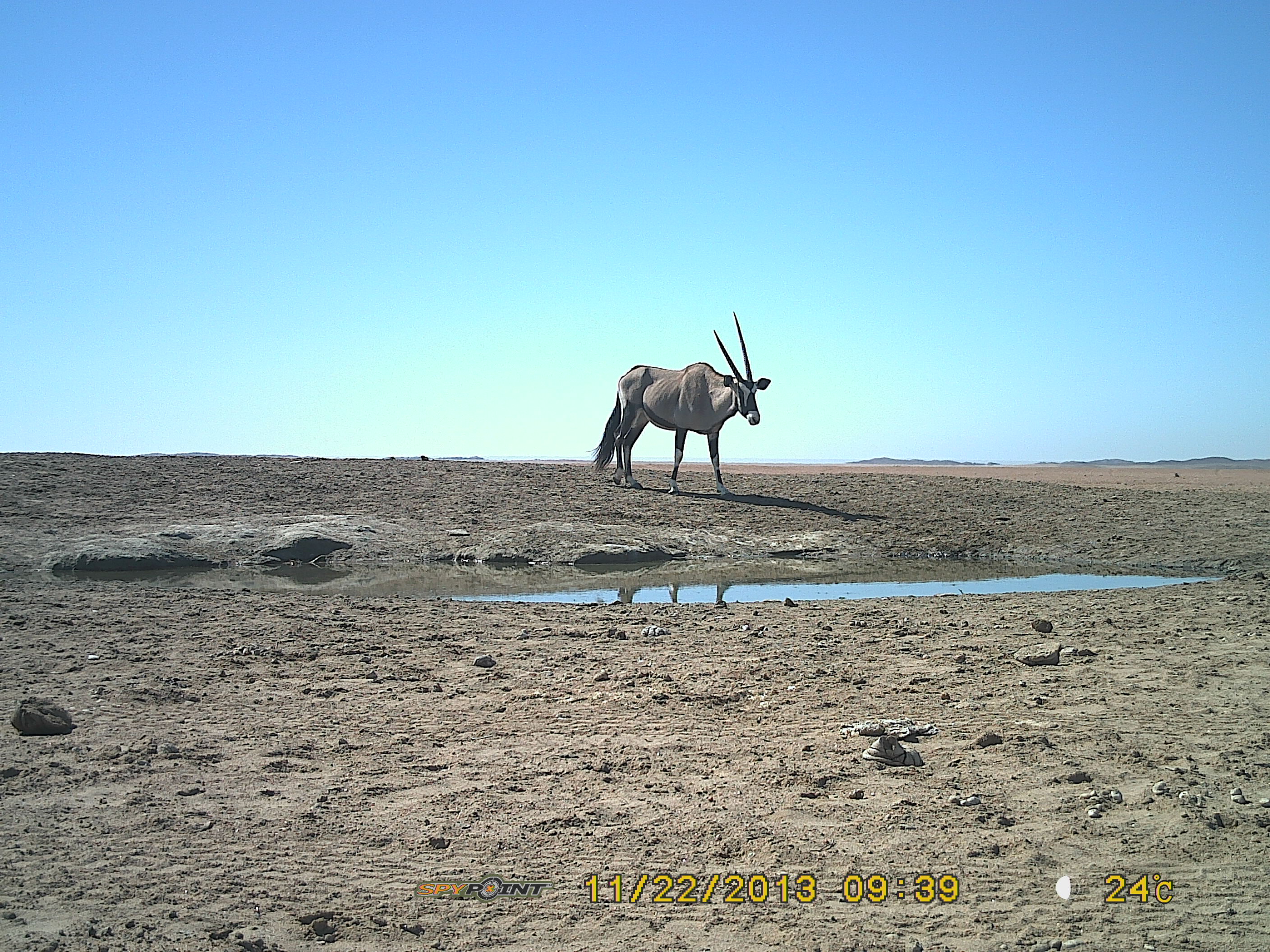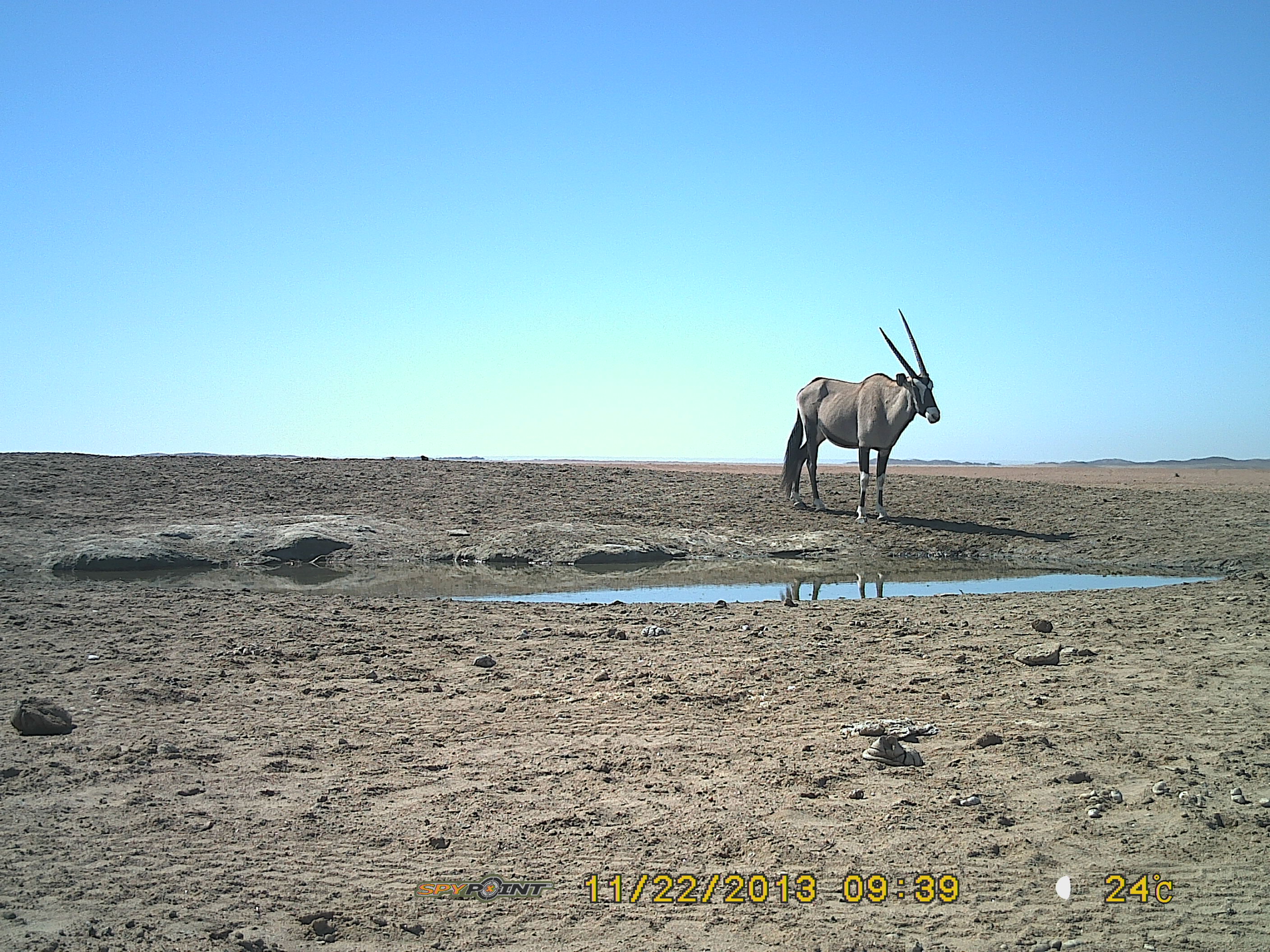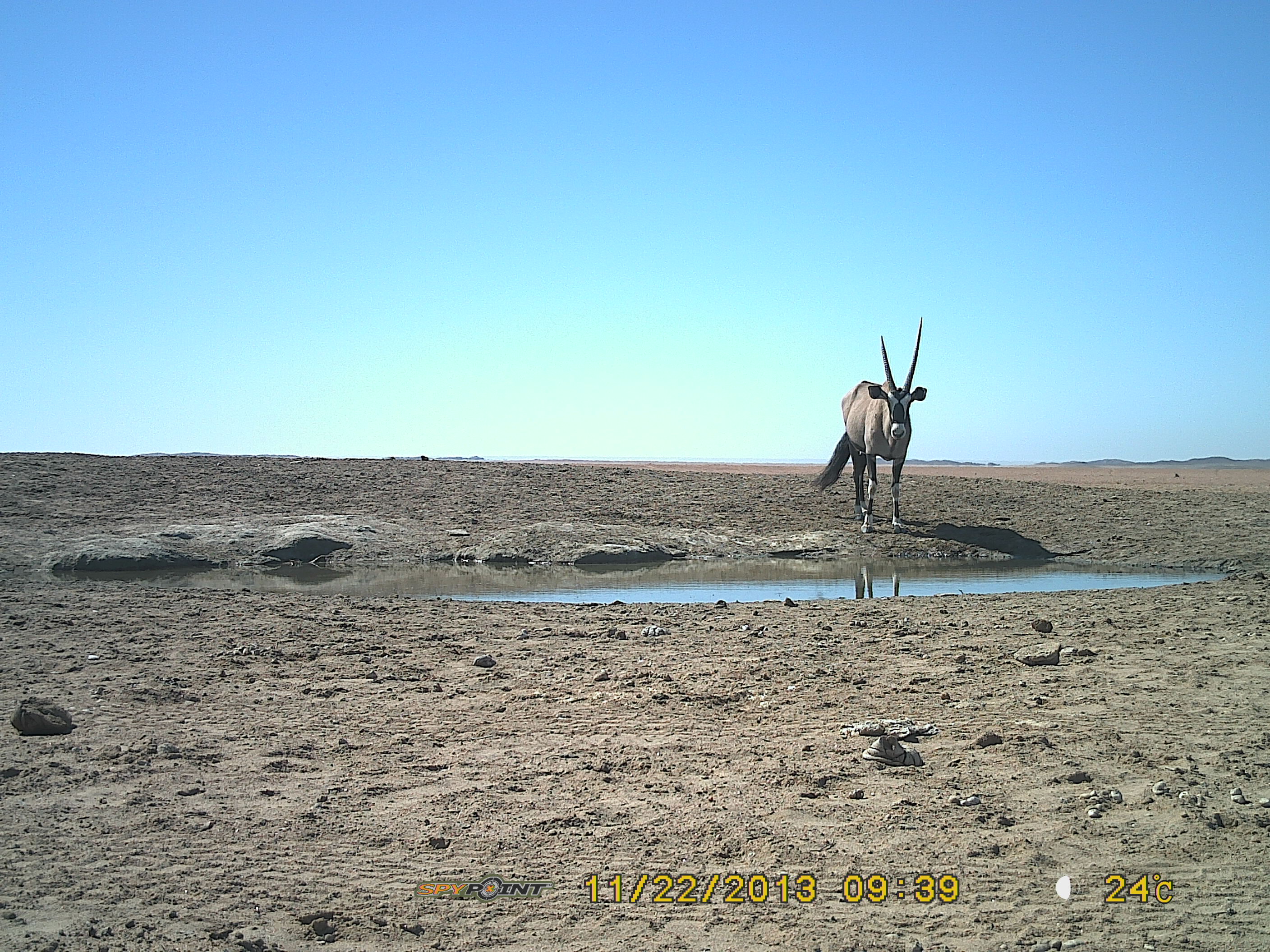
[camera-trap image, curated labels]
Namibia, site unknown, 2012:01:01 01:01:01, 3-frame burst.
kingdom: Animalia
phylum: Chordata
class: Mammalia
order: Artiodactyla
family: Bovidae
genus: Oryx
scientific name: Oryx gazella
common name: gemsbok